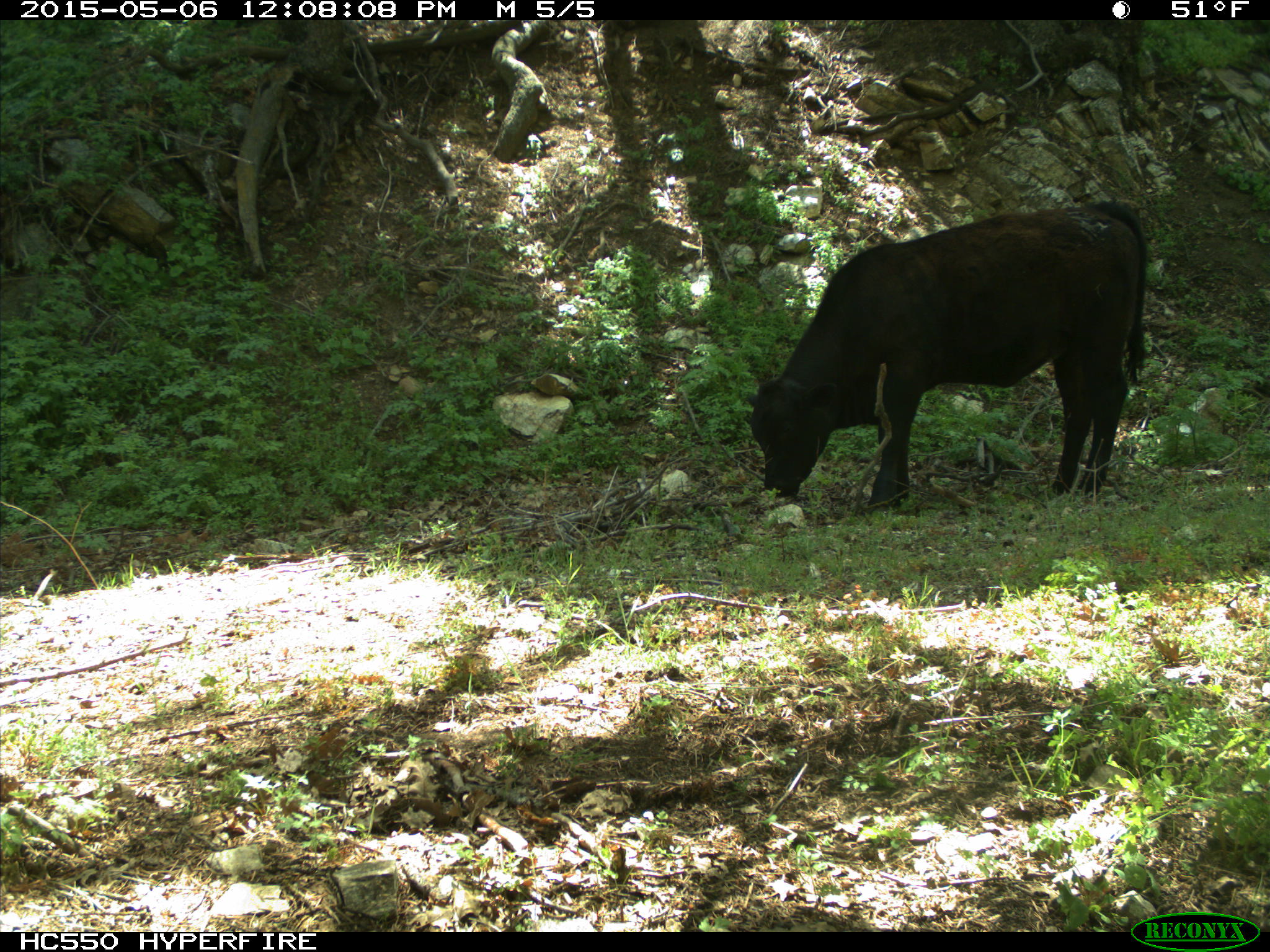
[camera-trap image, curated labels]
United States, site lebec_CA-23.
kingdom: Animalia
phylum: Chordata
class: Mammalia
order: Artiodactyla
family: Bovidae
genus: Bos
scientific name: Bos taurus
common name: domestic cow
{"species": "Bos taurus (domestic cow)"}